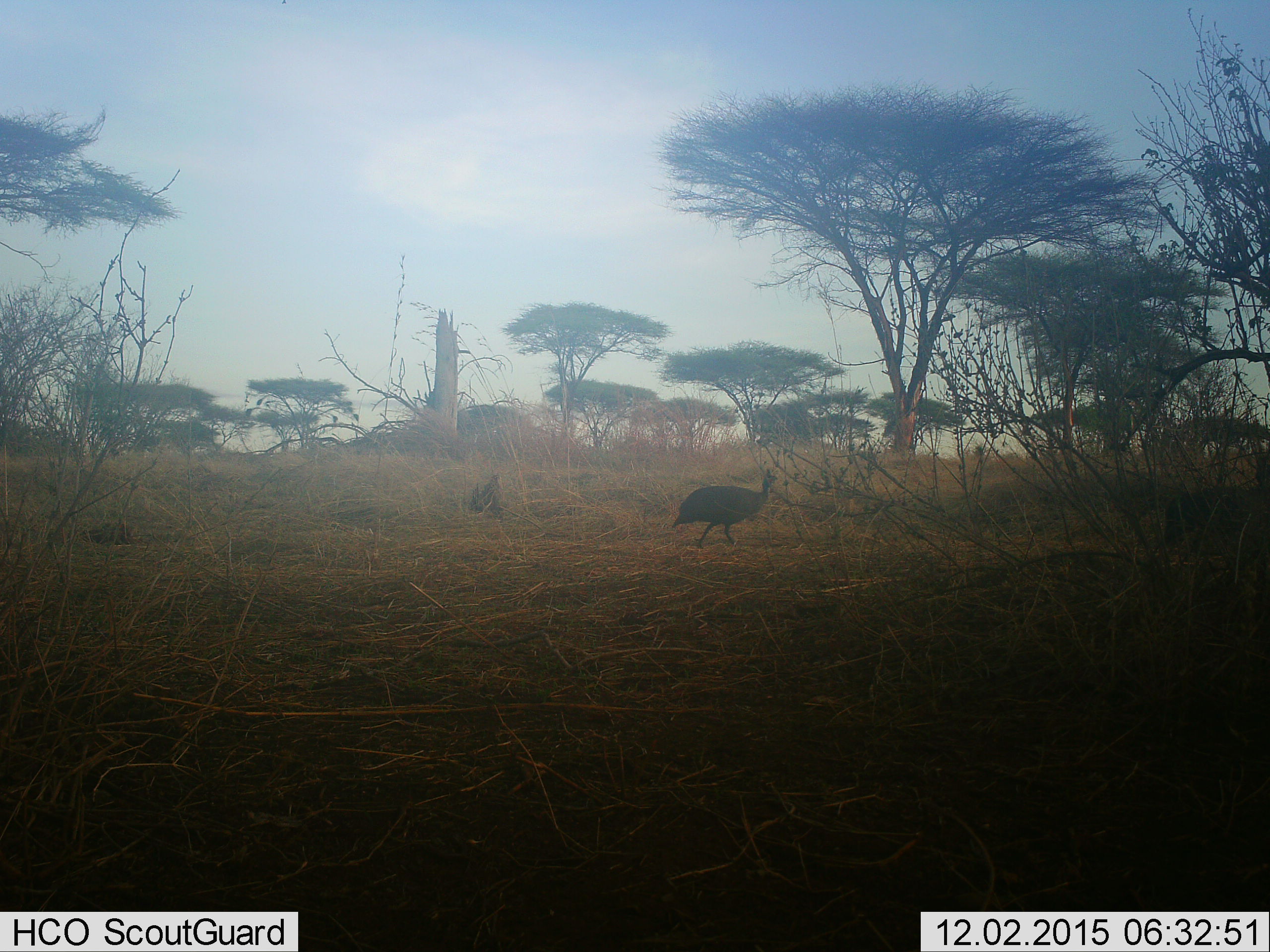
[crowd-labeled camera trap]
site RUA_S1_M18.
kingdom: Animalia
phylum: Chordata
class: Aves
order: Galliformes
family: Numididae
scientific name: Numididae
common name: guineafowl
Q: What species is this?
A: Guineafowl (Numididae).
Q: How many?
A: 1.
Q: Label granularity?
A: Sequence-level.